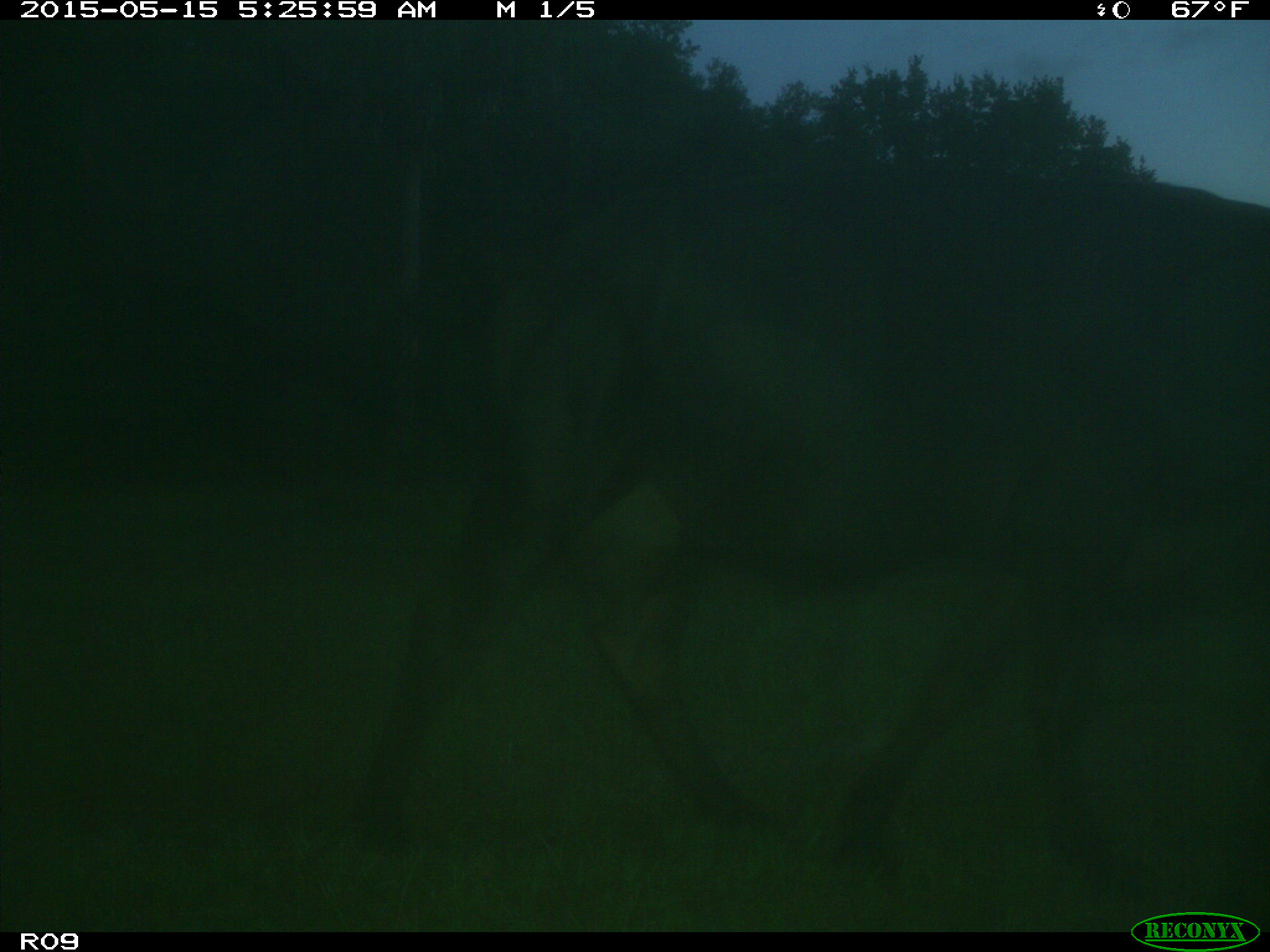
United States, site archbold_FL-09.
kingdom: Animalia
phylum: Chordata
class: Mammalia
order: Artiodactyla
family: Bovidae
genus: Bos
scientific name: Bos taurus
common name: domestic cow